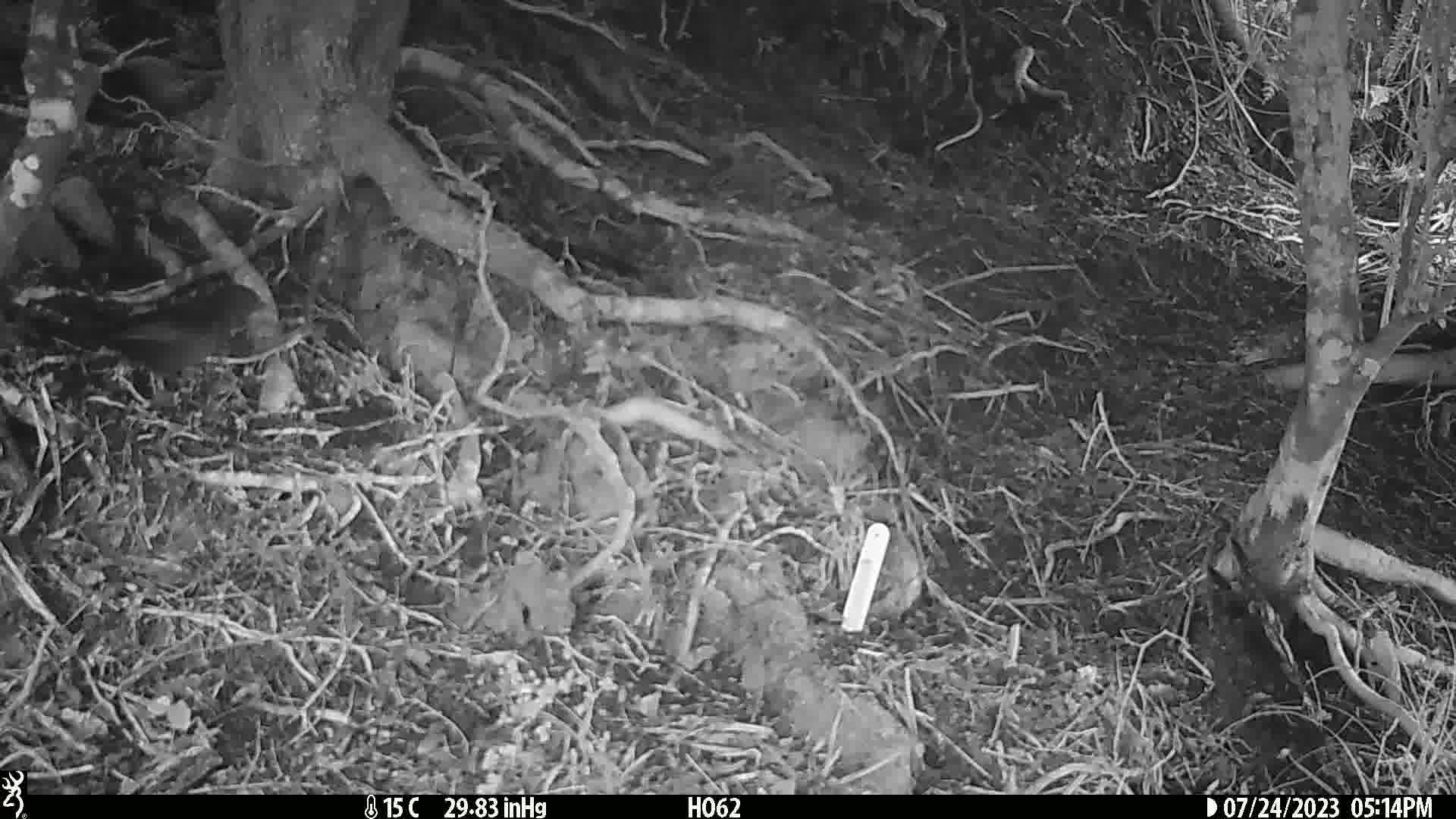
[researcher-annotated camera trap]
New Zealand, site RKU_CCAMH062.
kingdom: Animalia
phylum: Chordata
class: Aves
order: Passeriformes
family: Turdidae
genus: Turdus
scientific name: Turdus merula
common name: eurasian blackbird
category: blackbird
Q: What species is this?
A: Blackbird (eurasian blackbird) (Turdus merula).